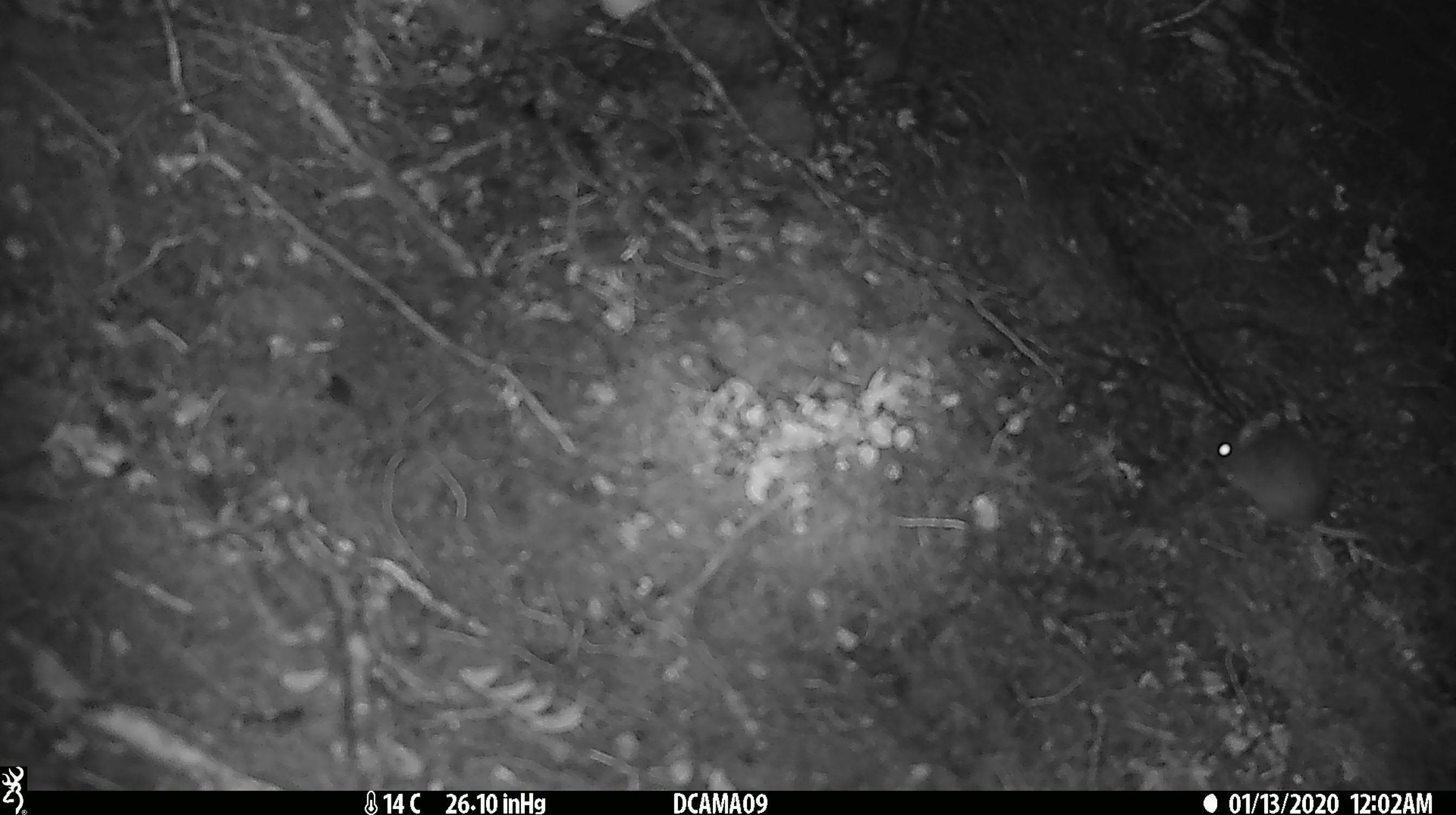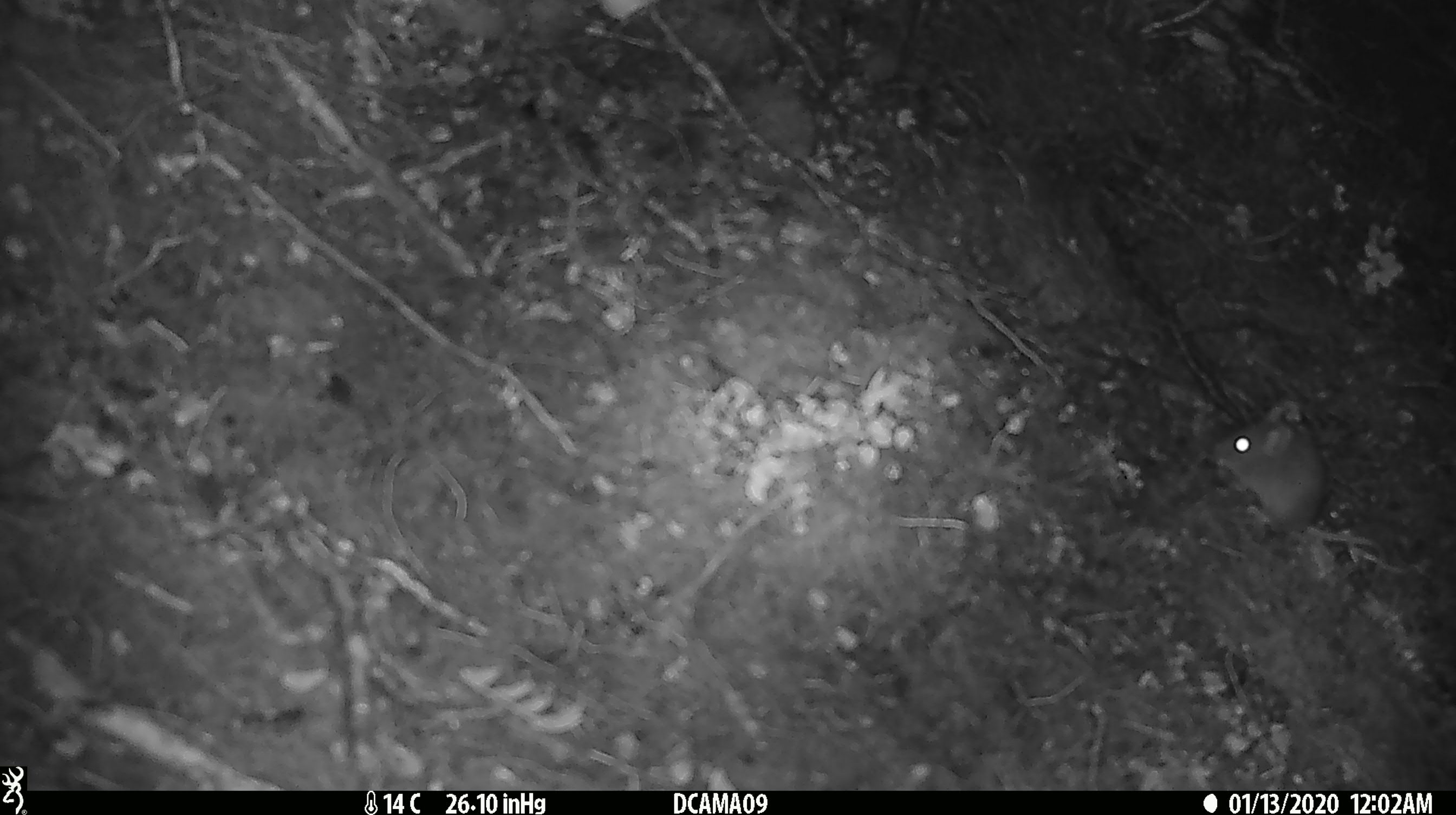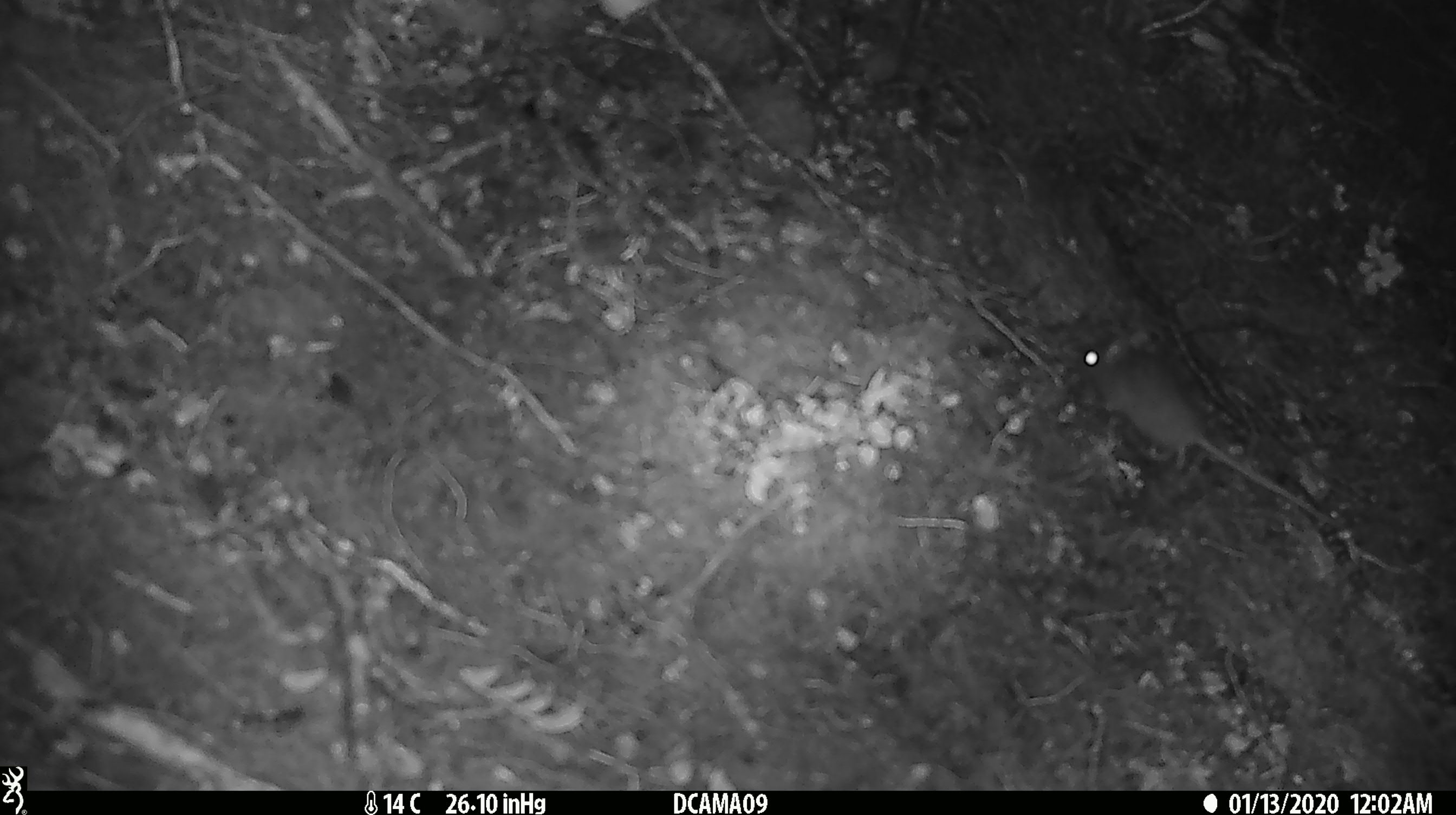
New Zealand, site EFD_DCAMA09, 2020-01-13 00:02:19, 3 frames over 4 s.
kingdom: Animalia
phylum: Chordata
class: Mammalia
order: Rodentia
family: Muridae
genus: Mus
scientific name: Mus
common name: mouse